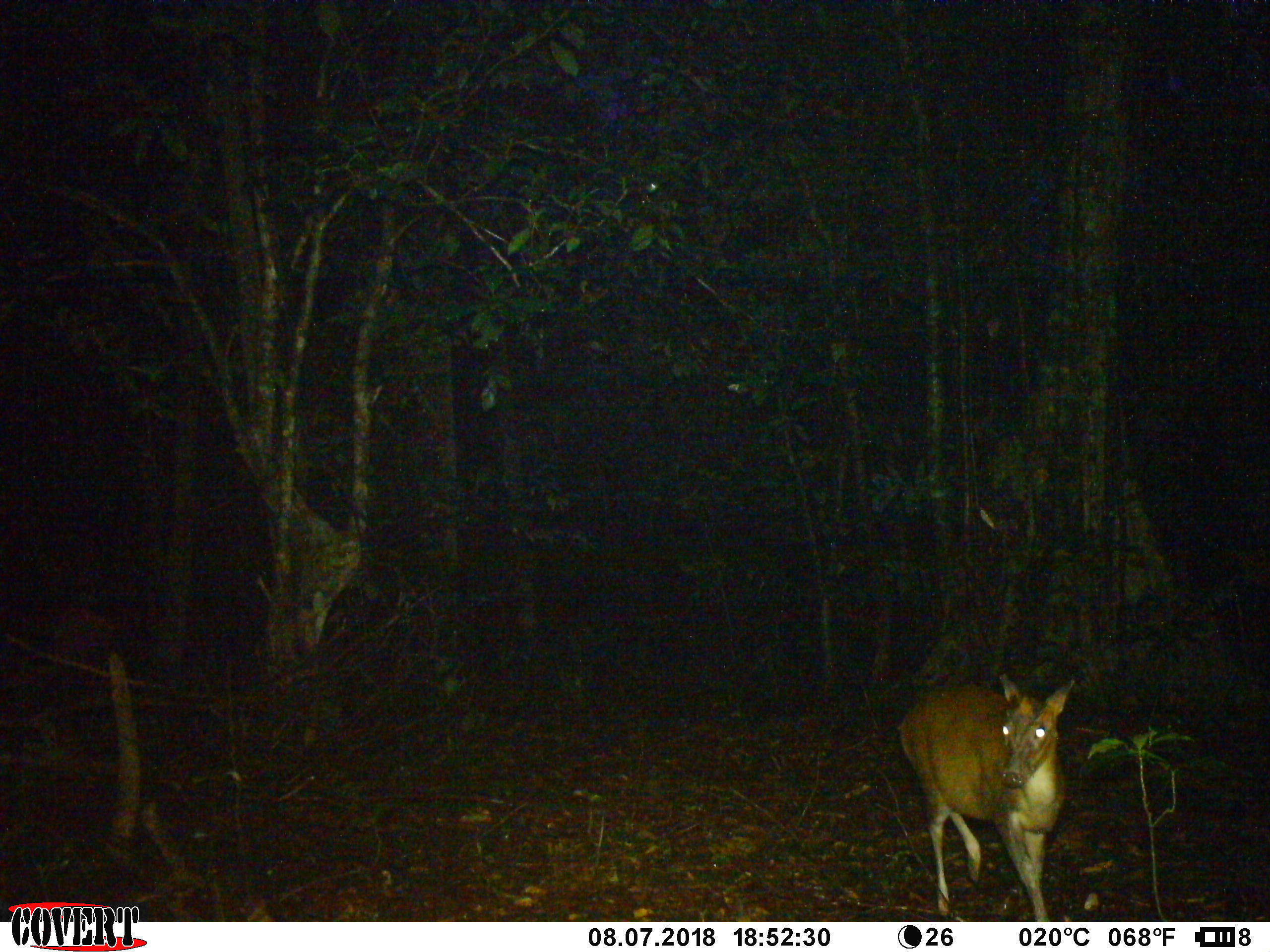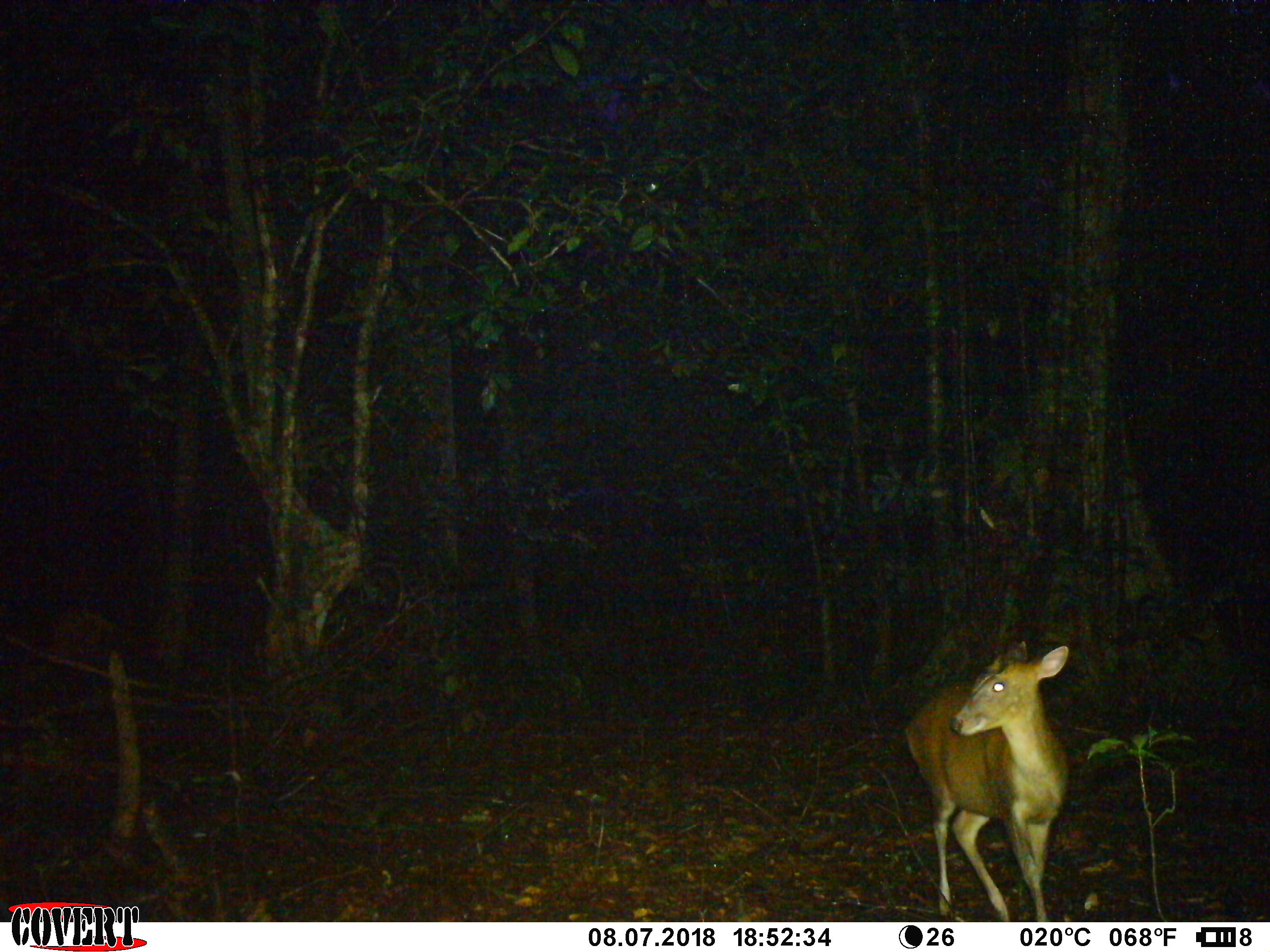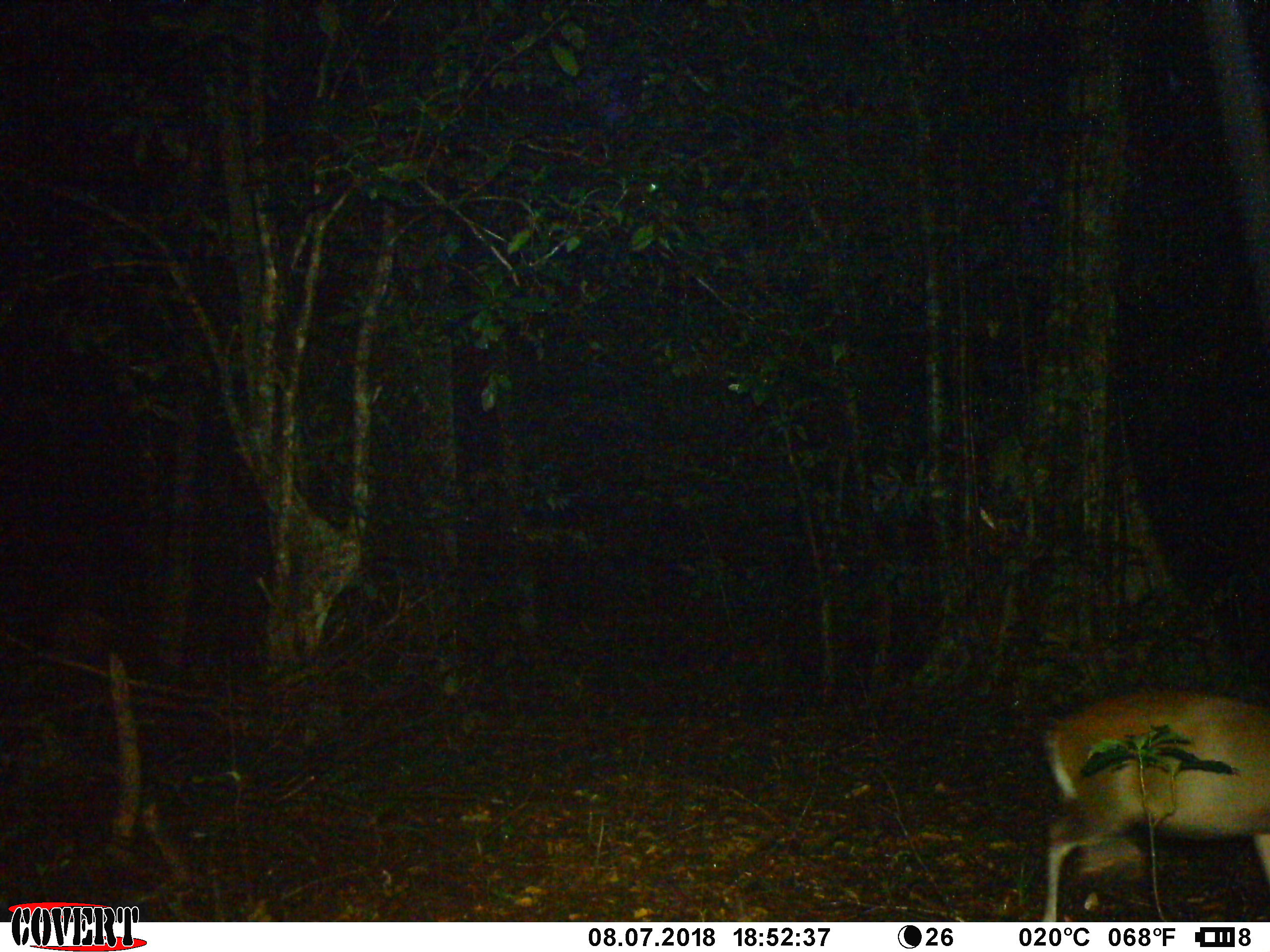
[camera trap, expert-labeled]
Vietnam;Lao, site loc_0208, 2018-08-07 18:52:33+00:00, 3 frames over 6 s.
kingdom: Animalia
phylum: Chordata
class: Mammalia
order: Artiodactyla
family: Cervidae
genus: Muntiacus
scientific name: Muntiacus rooseveltorum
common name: roosevelt's muntjac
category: roosevelts muntjac group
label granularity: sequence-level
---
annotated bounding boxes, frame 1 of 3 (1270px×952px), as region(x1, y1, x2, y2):
roosevelts muntjac group: region(895, 671, 1076, 921)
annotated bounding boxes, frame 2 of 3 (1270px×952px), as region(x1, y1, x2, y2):
roosevelts muntjac group: region(903, 637, 1073, 921)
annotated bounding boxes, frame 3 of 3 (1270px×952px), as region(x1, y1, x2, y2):
roosevelts muntjac group: region(1039, 686, 1270, 922)